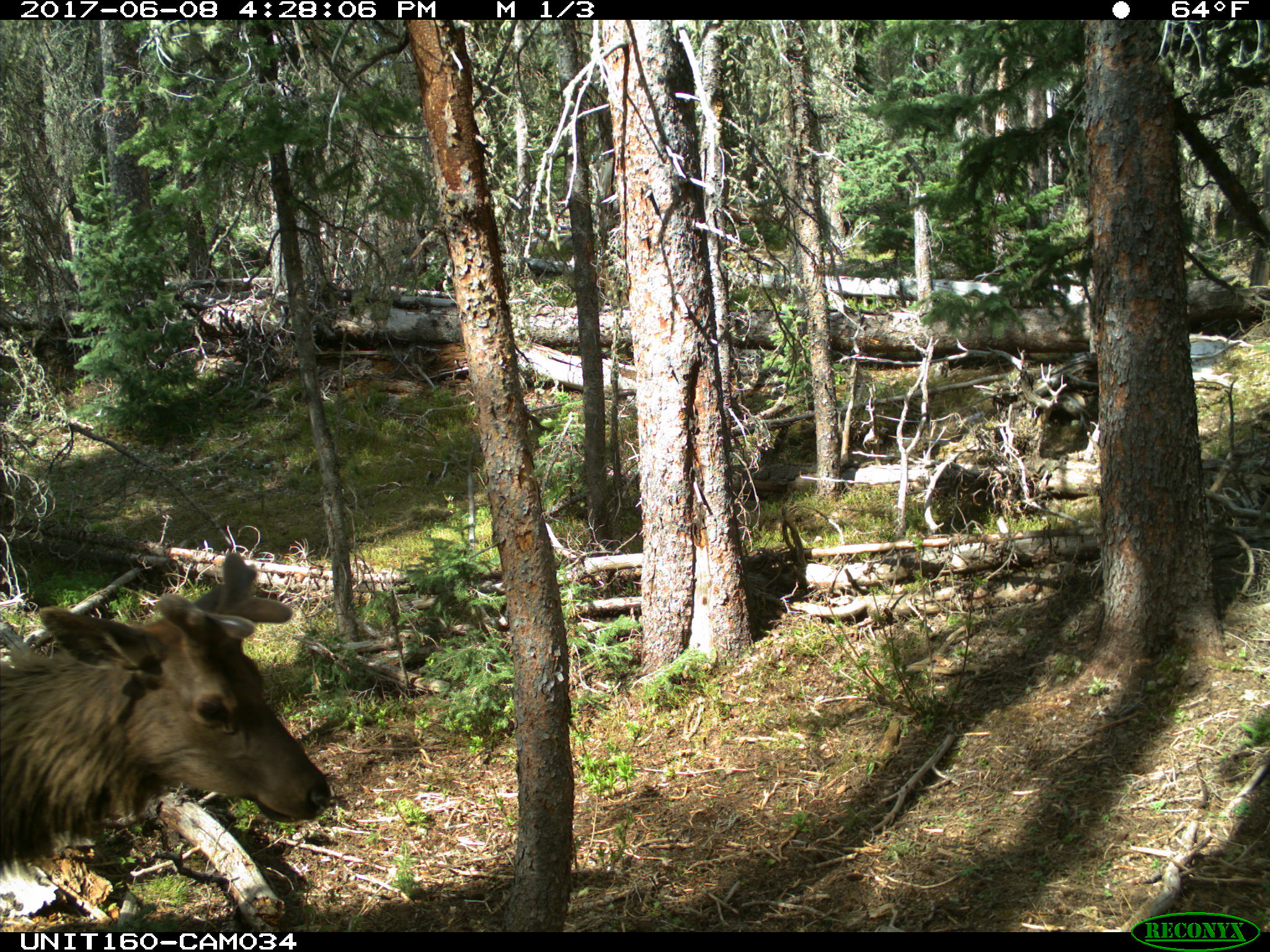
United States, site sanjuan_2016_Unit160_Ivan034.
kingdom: Animalia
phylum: Chordata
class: Mammalia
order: Artiodactyla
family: Cervidae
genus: Cervus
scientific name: Cervus elaphus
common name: red deer